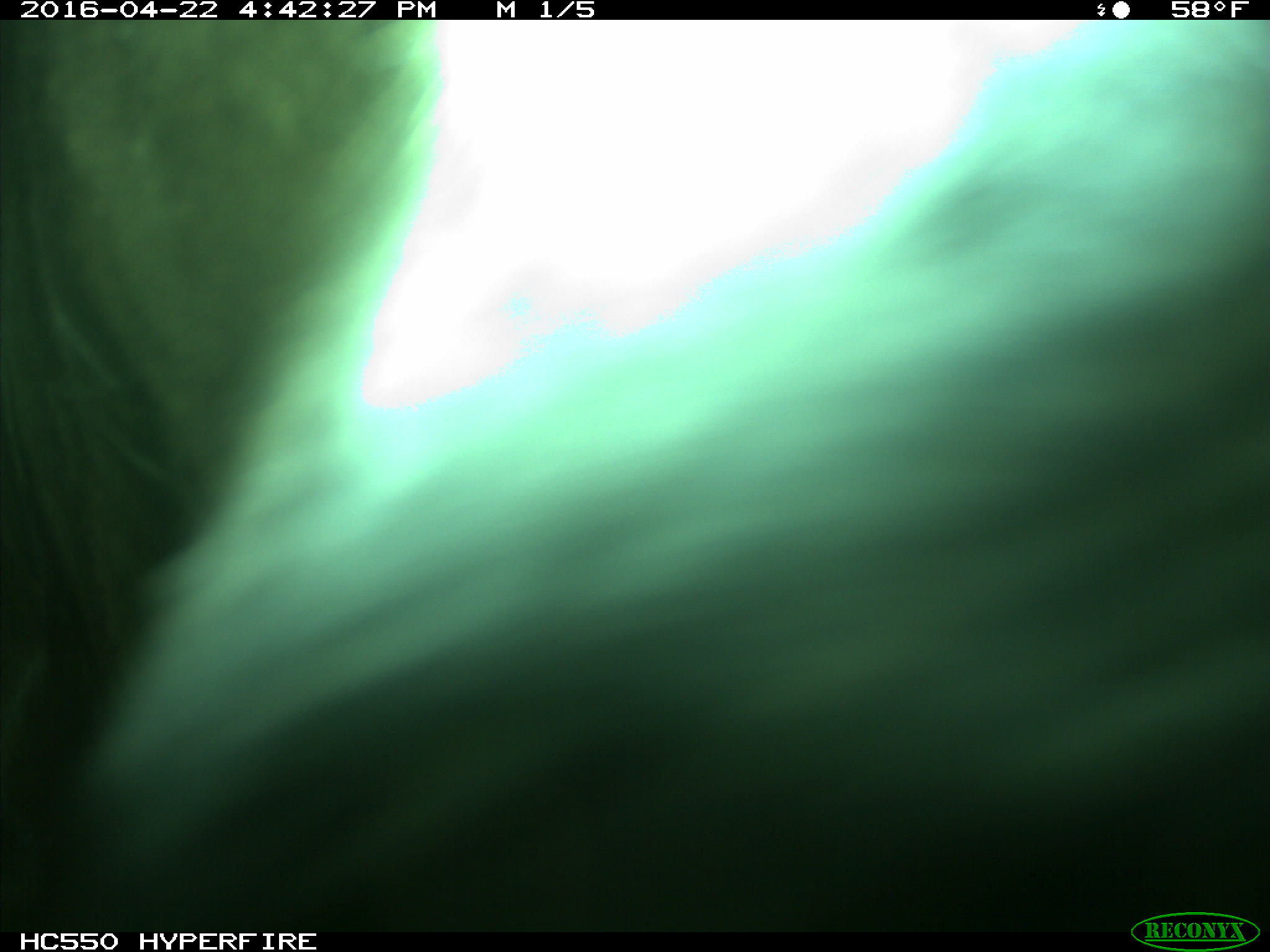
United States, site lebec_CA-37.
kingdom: Animalia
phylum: Chordata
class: Mammalia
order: Artiodactyla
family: Bovidae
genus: Bos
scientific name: Bos taurus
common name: domestic cow